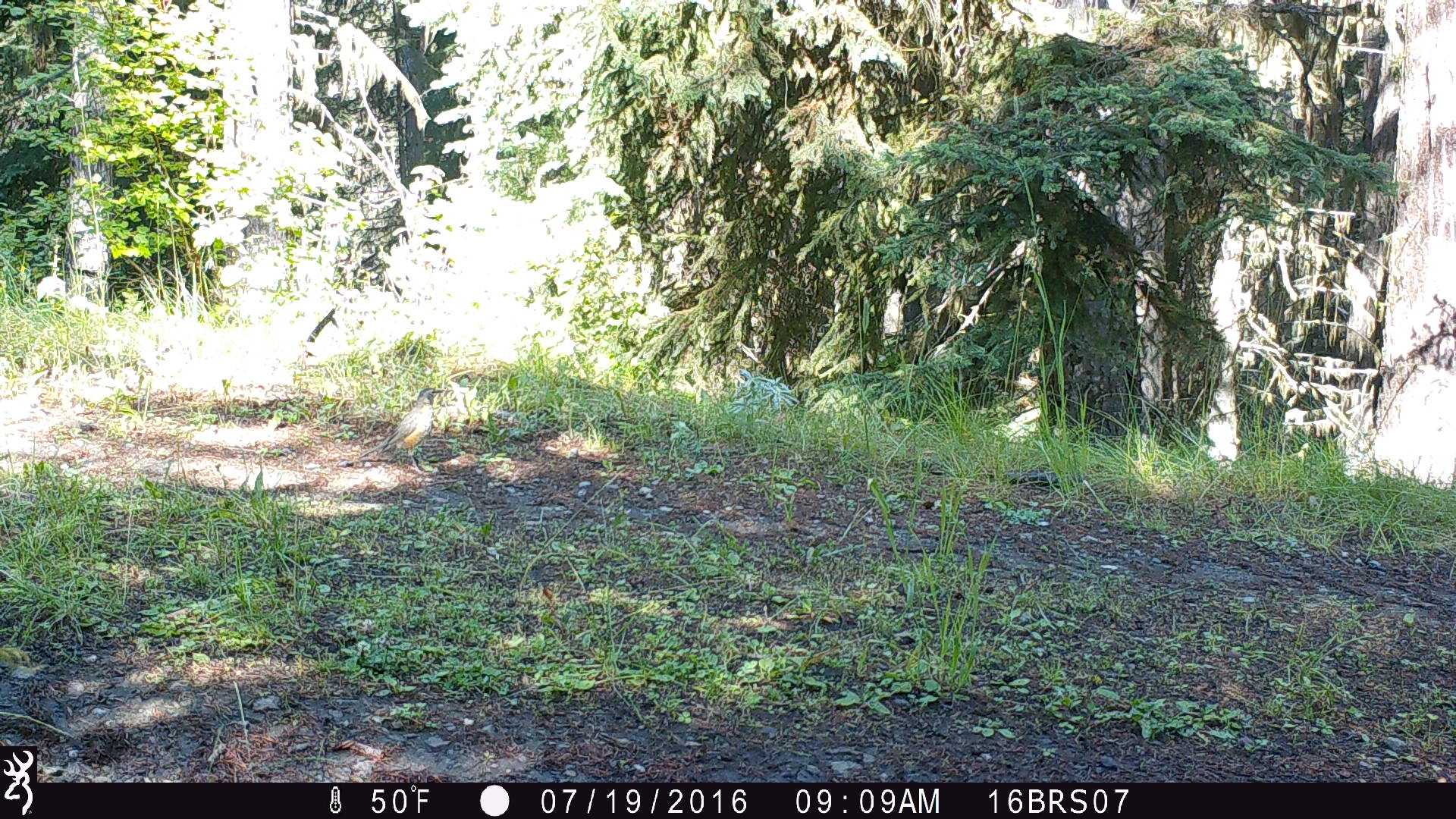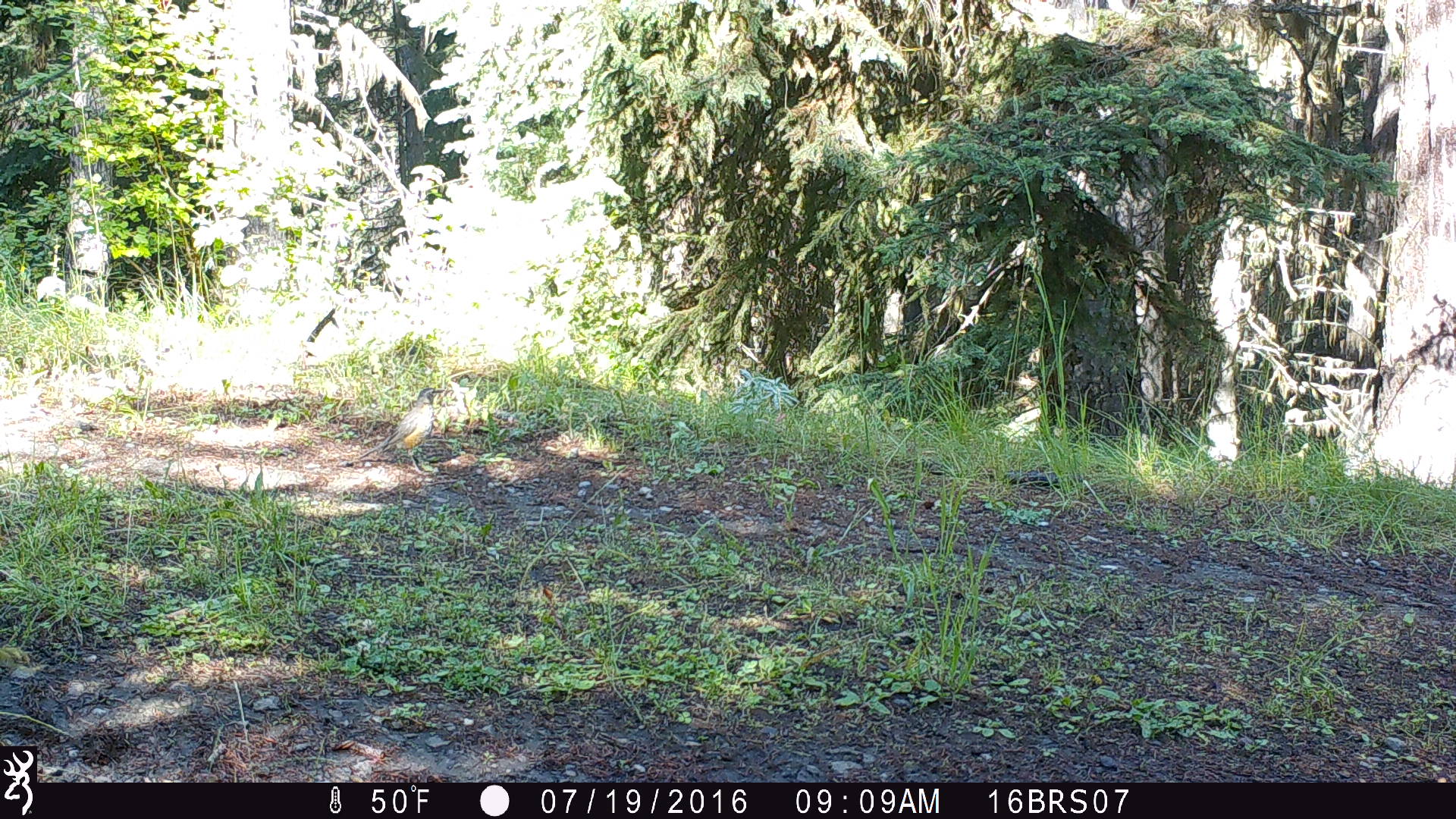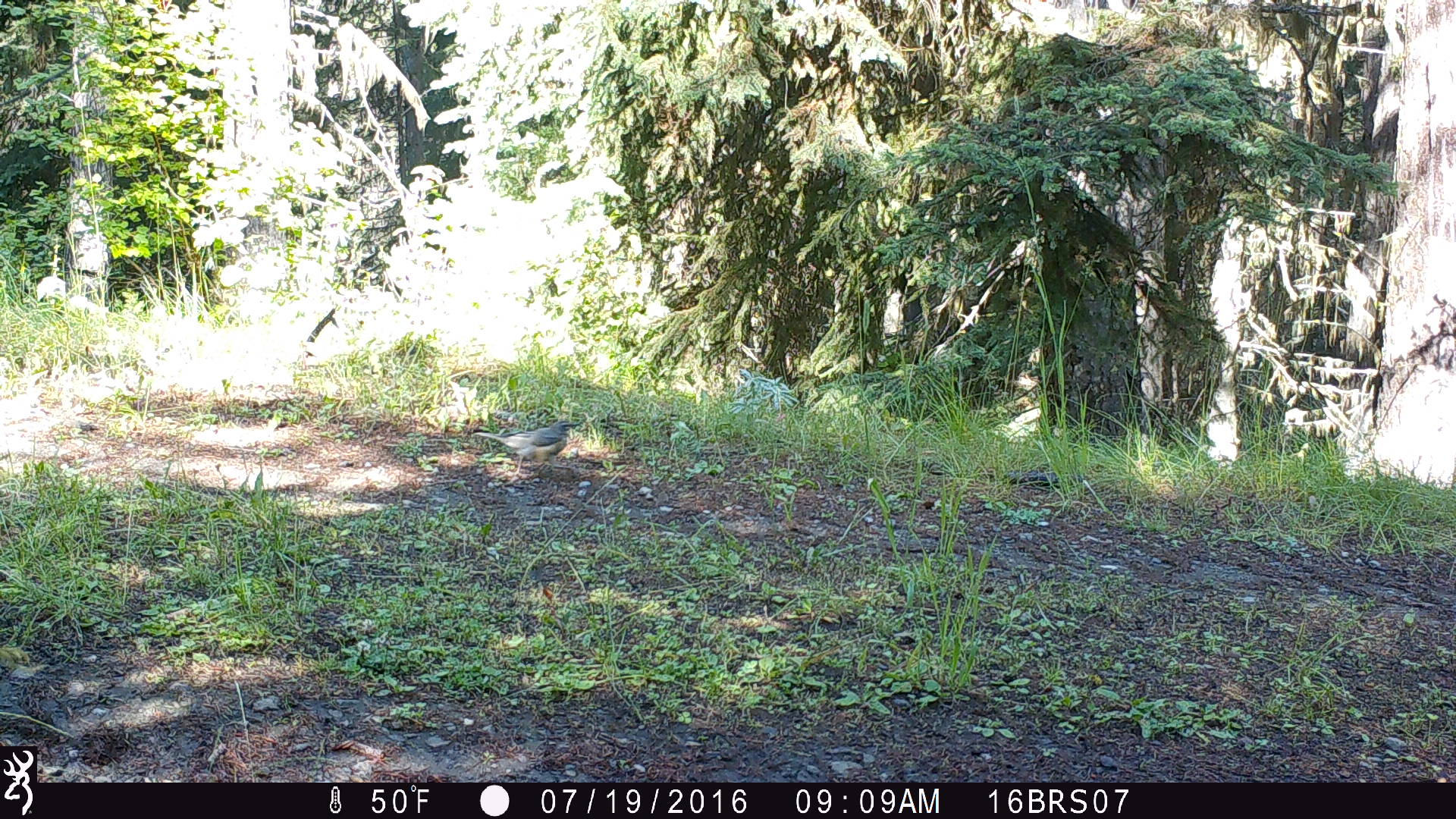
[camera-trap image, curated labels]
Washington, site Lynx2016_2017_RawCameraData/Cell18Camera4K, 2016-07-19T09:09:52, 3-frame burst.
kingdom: Animalia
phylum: Chordata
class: Aves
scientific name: Aves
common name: birds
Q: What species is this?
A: Aves (birds).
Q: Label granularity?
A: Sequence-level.